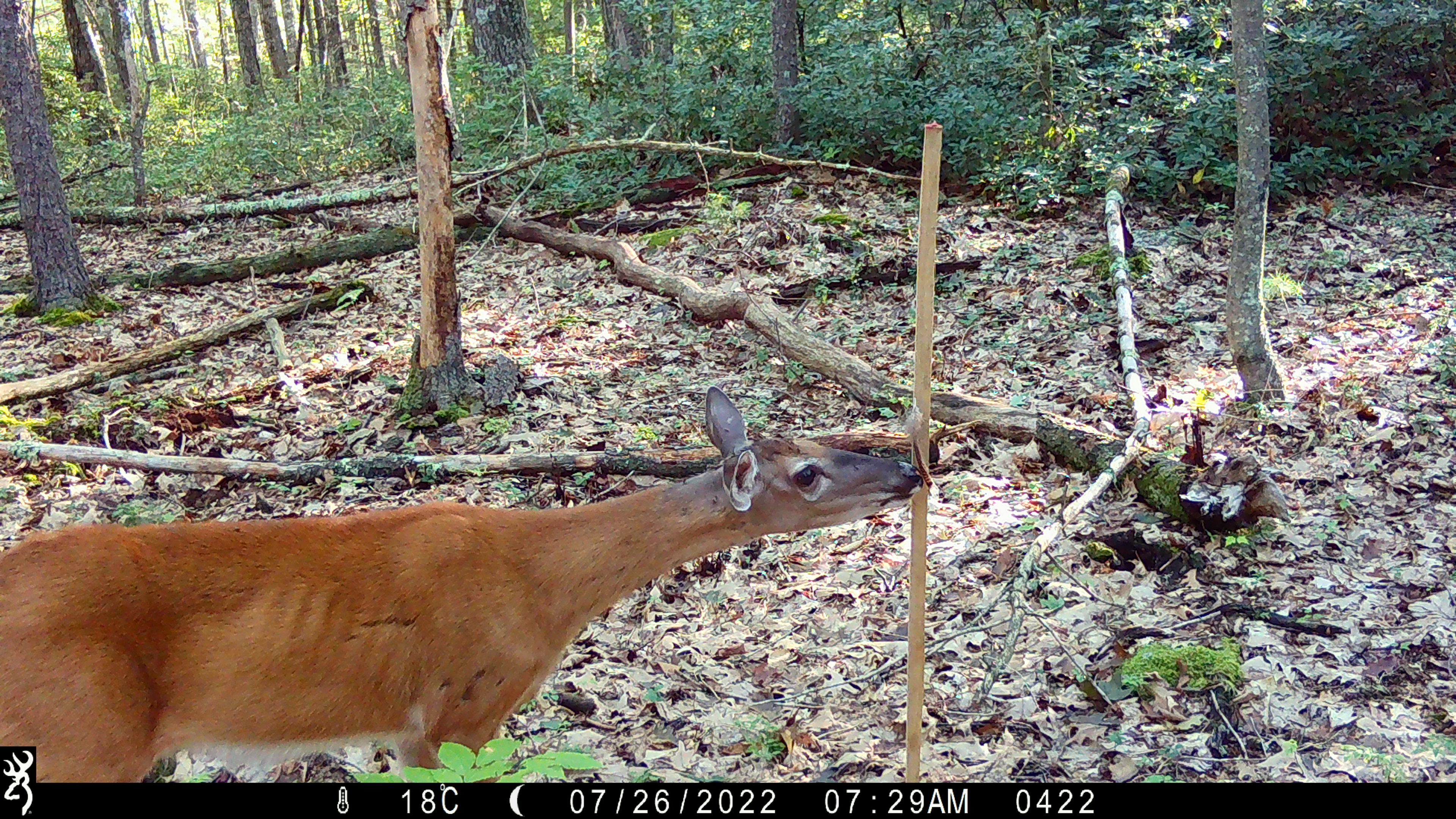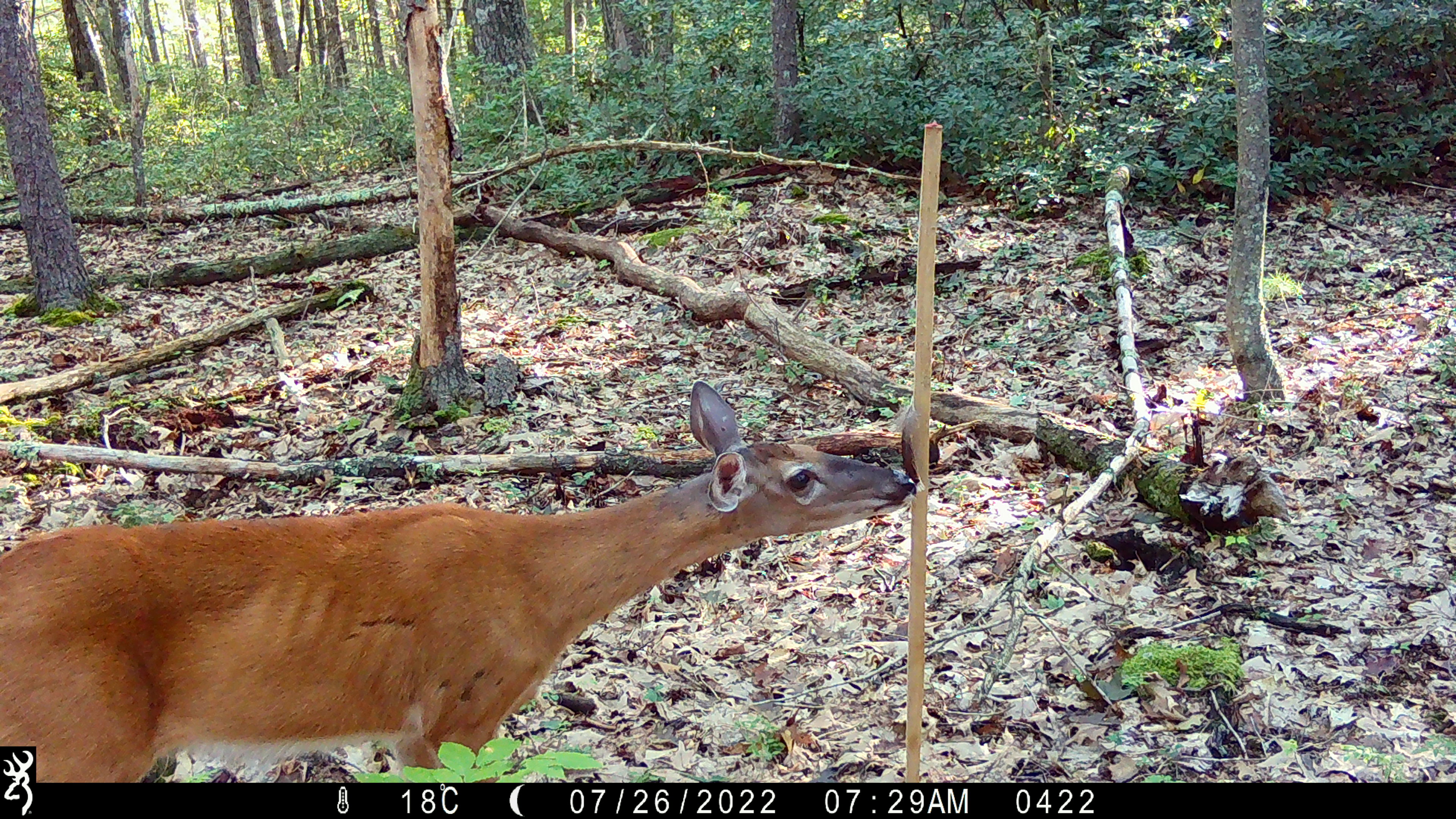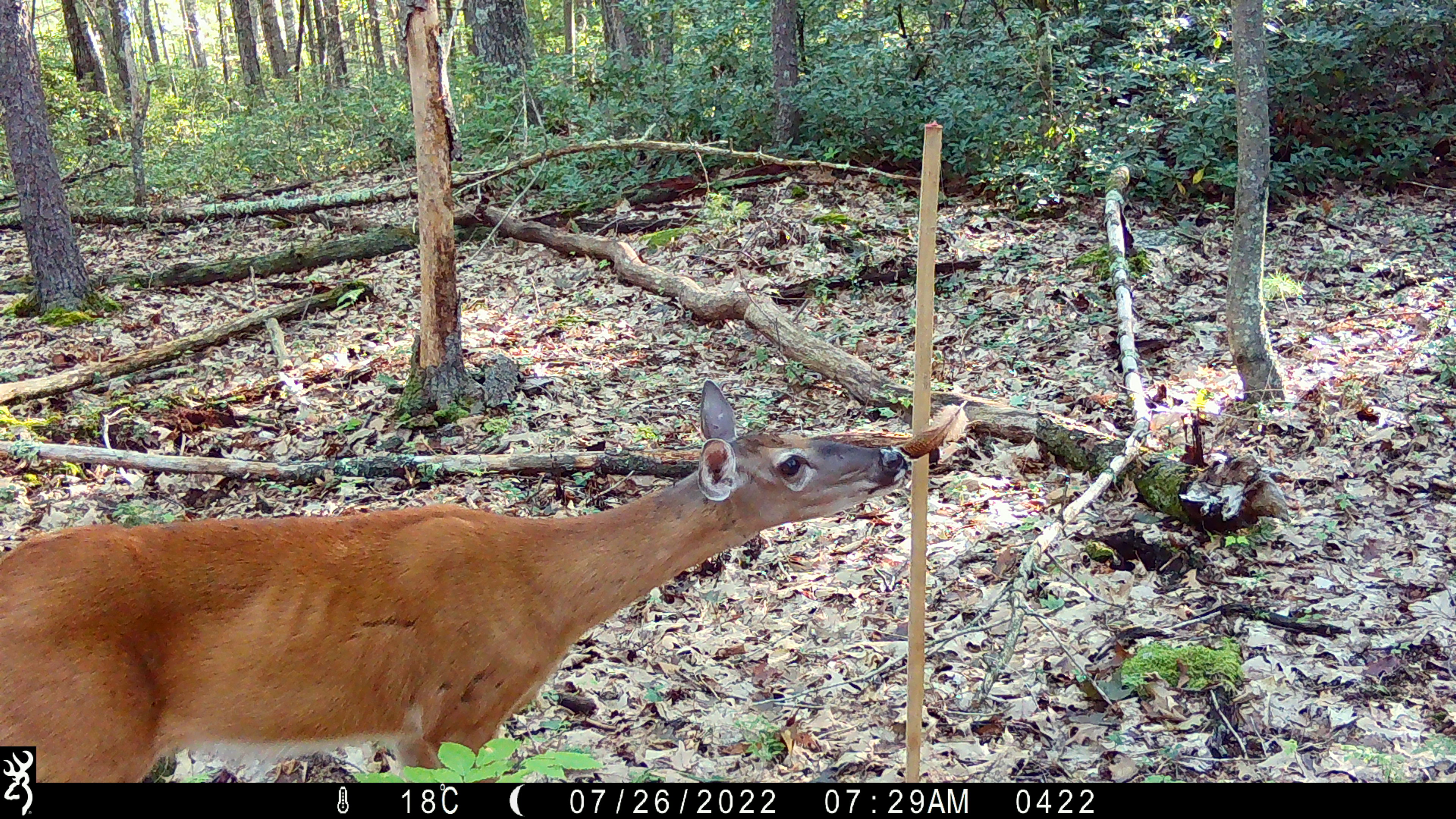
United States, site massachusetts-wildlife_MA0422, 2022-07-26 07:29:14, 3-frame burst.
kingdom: Animalia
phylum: Chordata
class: Mammalia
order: Artiodactyla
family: Cervidae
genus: Odocoileus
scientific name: Odocoileus virginianus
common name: white-tailed deer